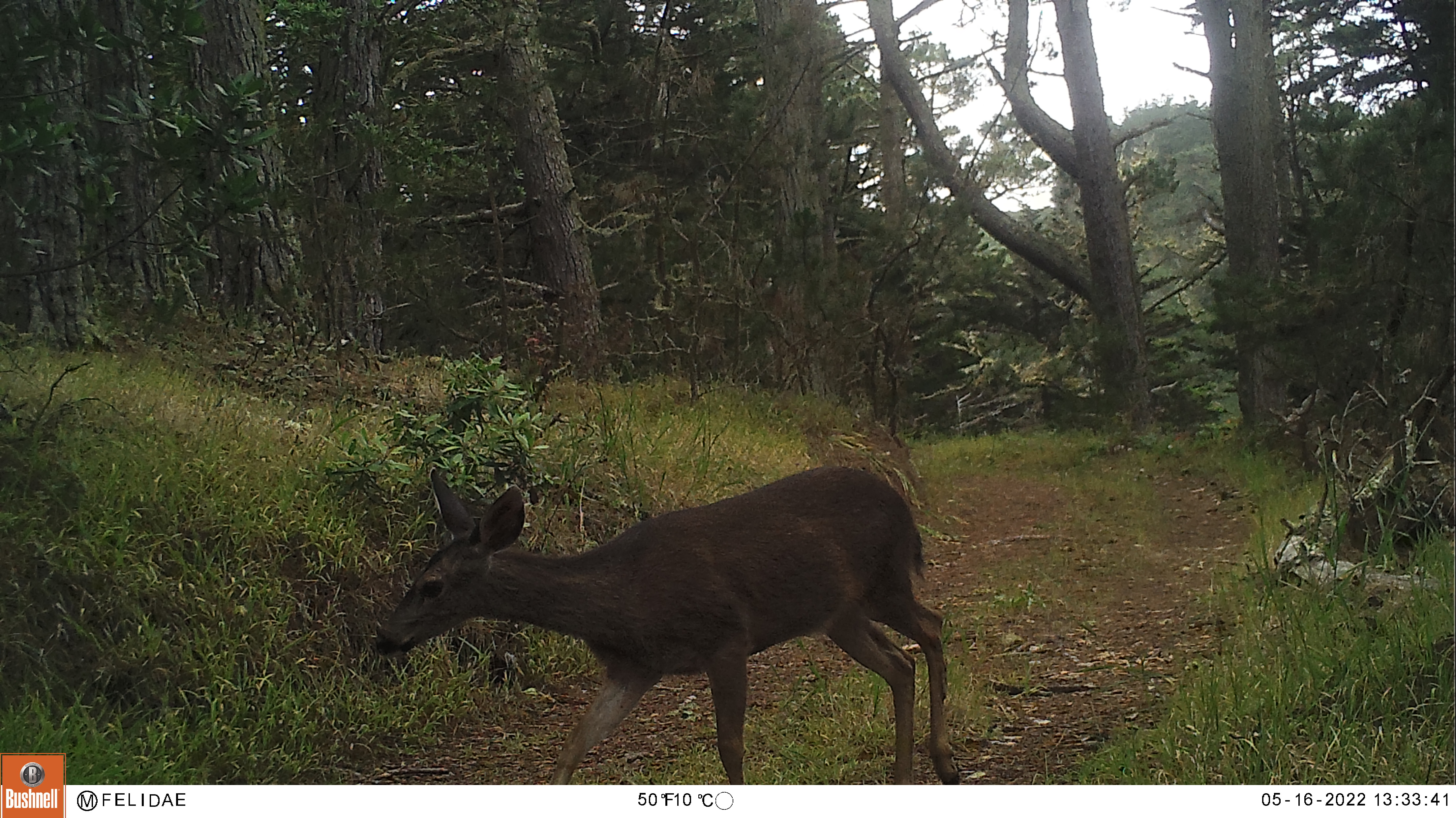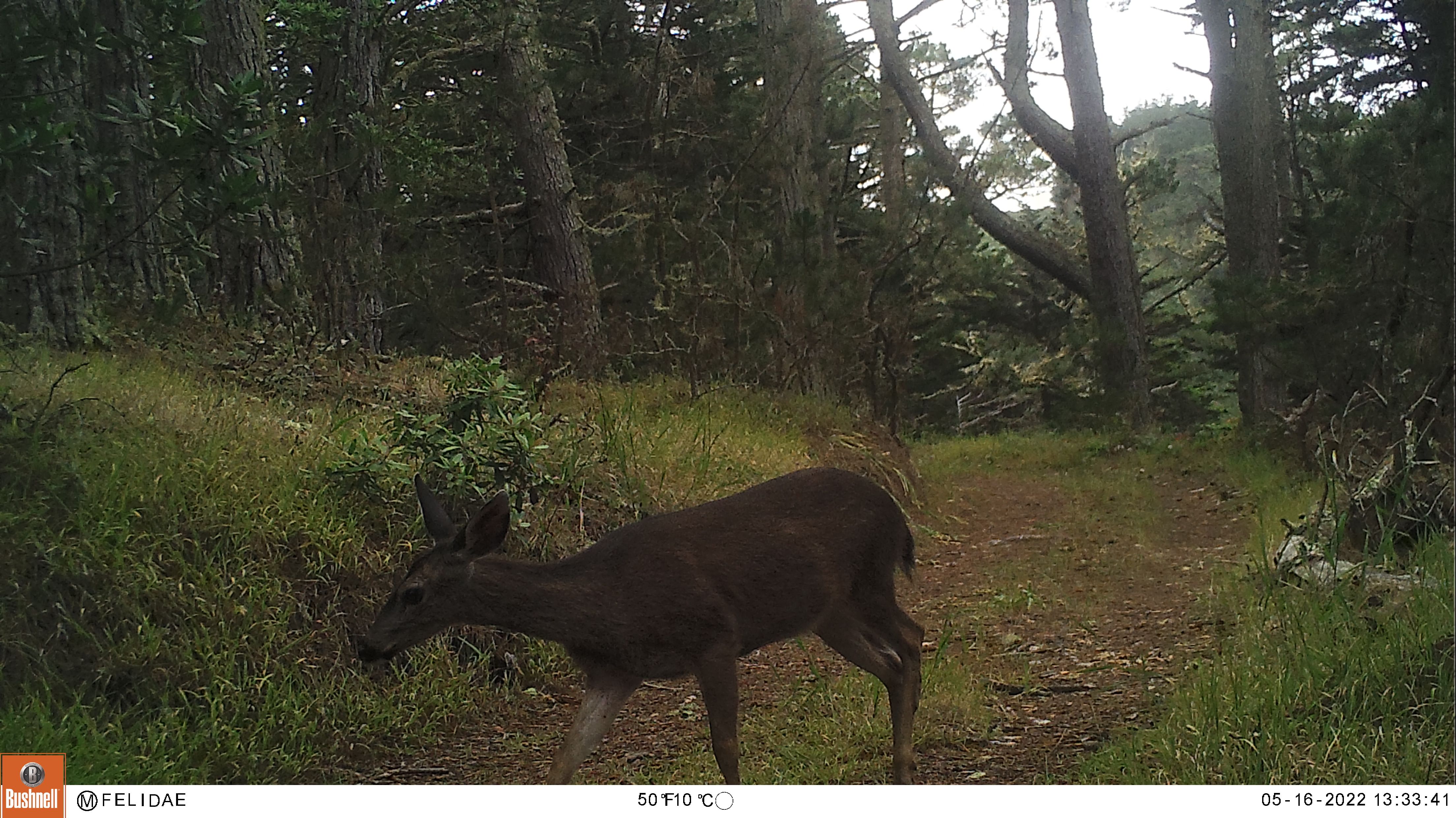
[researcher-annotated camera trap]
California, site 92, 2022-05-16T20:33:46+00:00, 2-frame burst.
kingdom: Animalia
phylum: Chordata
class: Mammalia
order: Artiodactyla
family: Cervidae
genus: Odocoileus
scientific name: Odocoileus hemionus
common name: mule deer